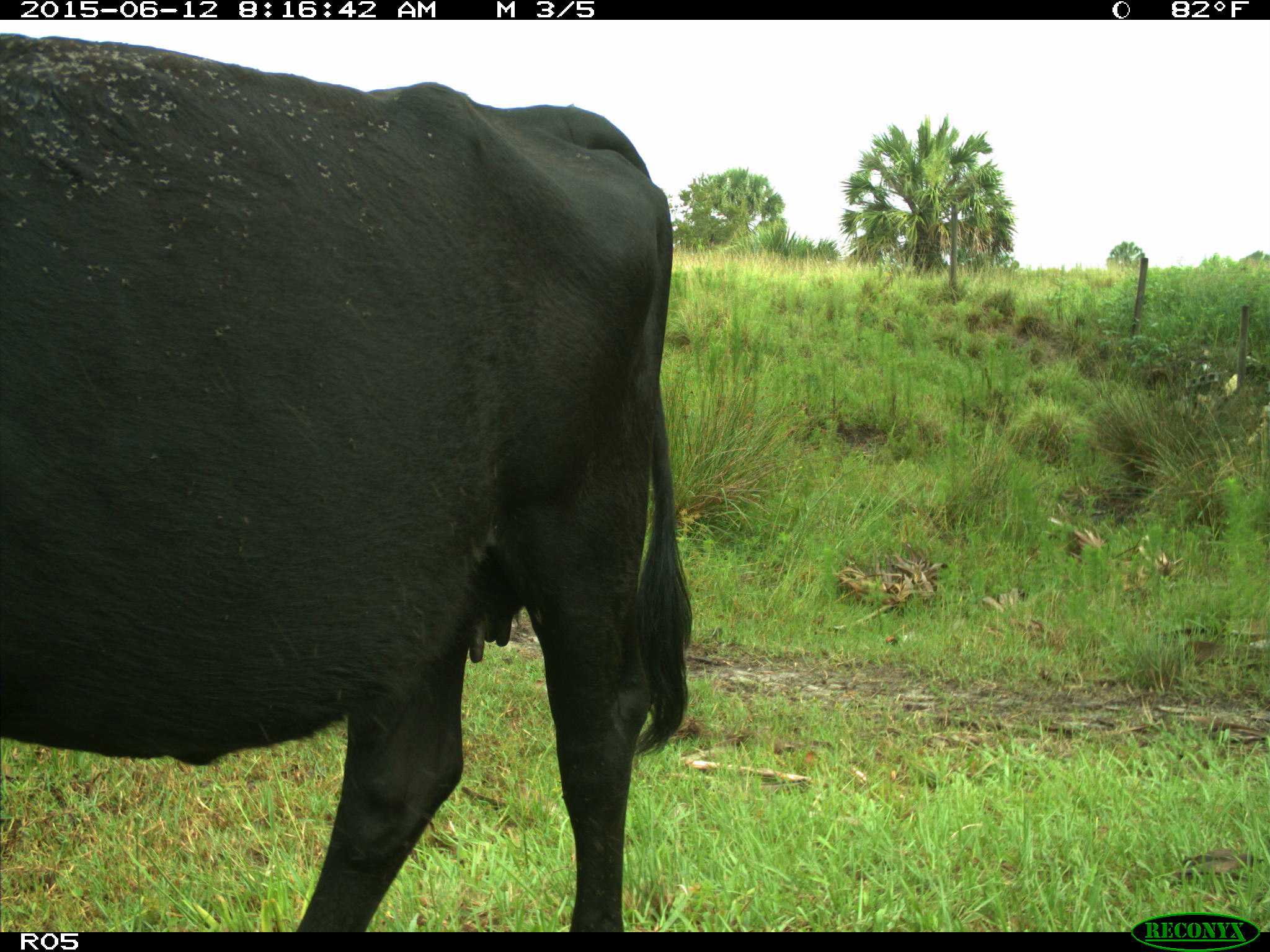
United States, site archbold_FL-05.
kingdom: Animalia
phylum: Chordata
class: Mammalia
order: Artiodactyla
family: Bovidae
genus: Bos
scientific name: Bos taurus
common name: domestic cow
Bos taurus (domestic cow).